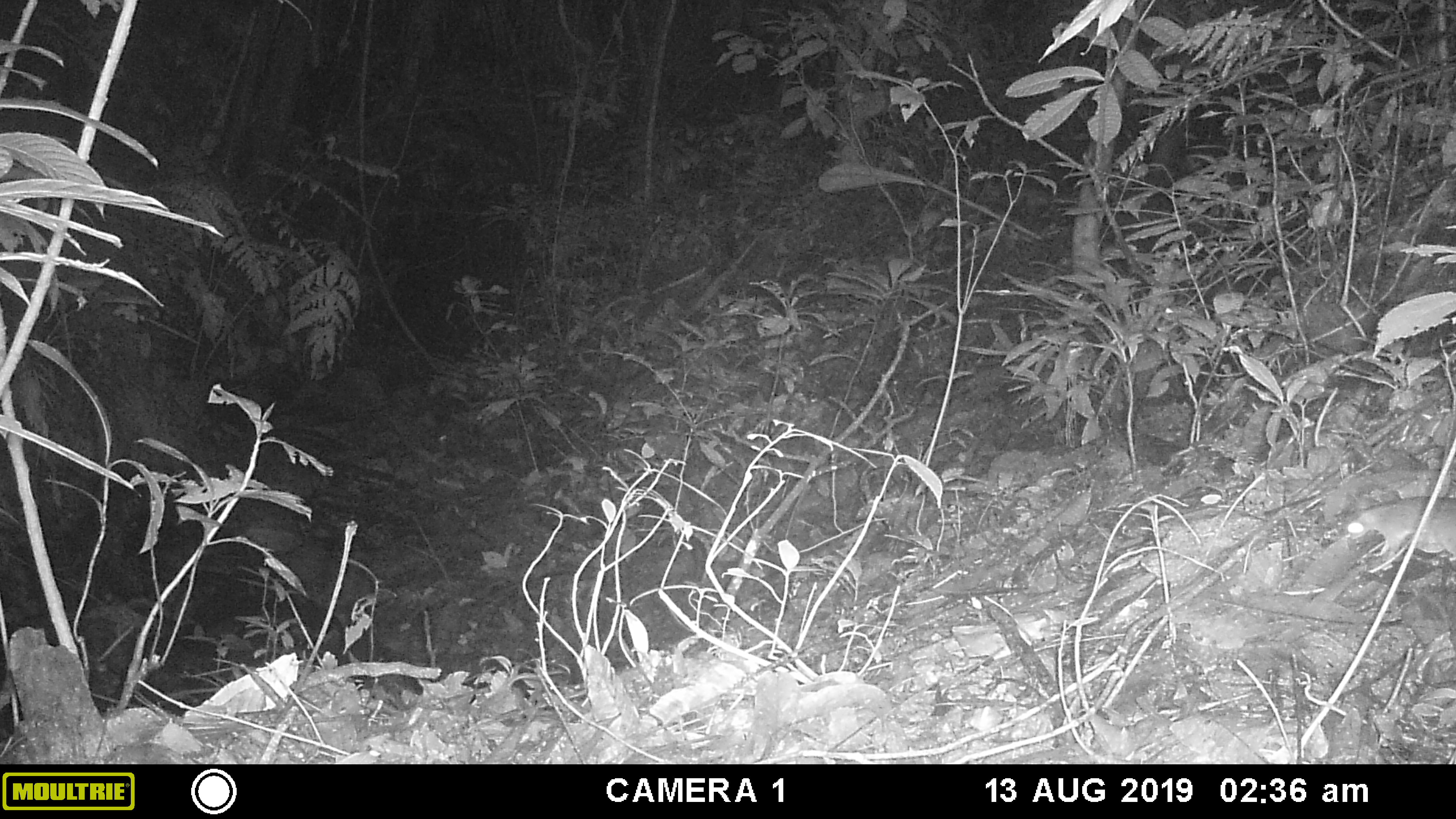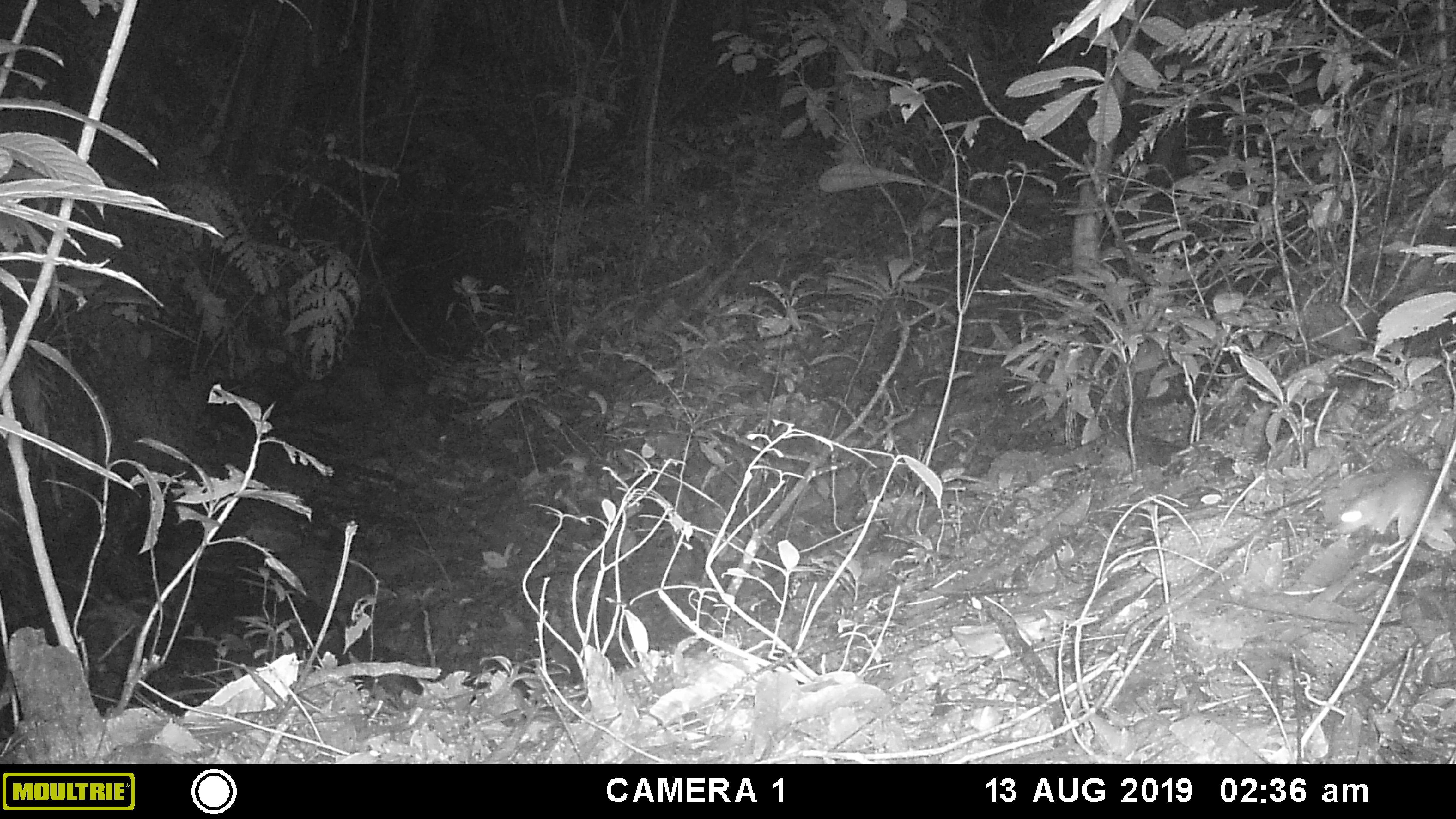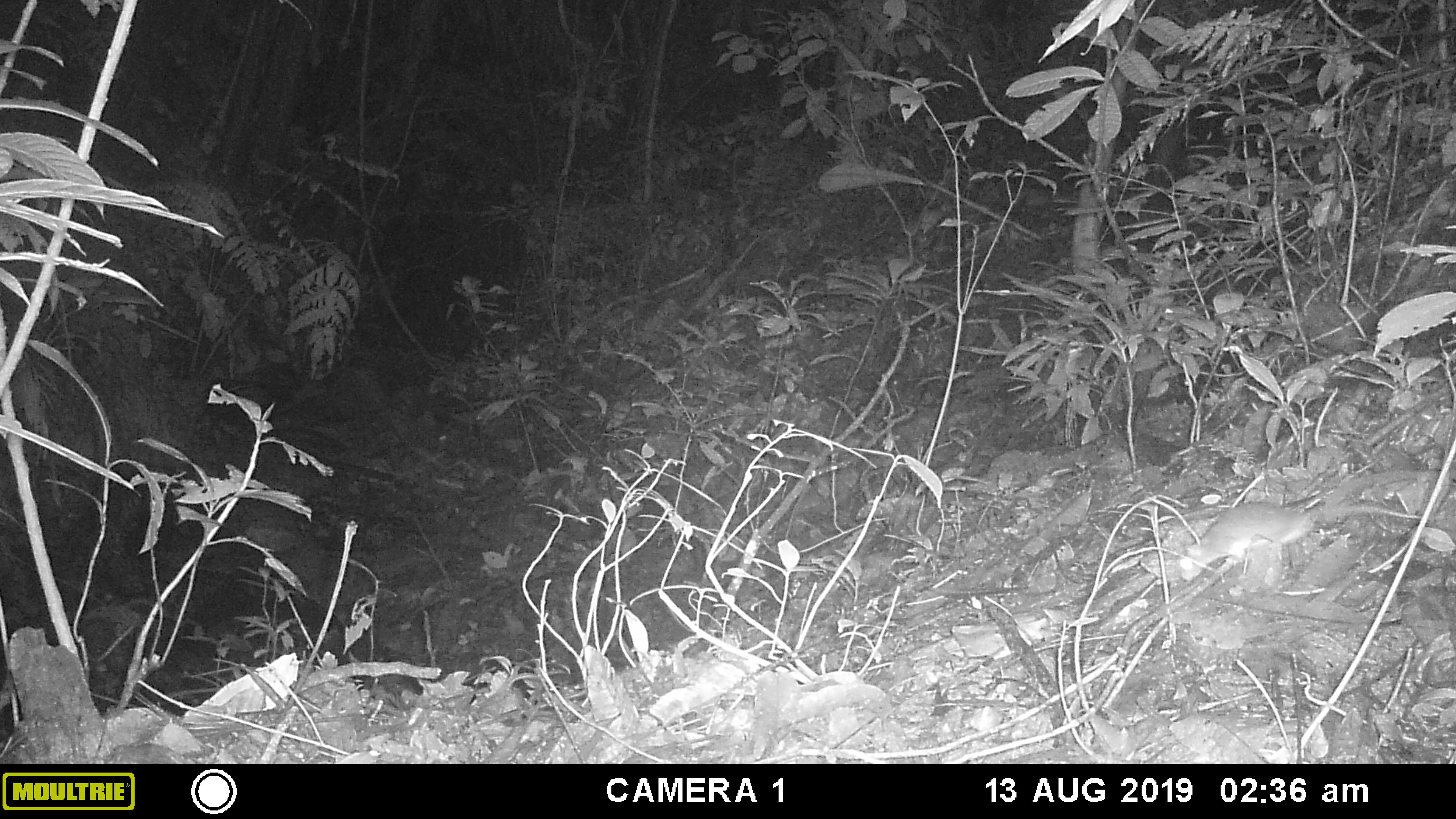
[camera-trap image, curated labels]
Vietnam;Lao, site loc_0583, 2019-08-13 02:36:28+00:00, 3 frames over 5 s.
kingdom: Animalia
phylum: Chordata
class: Mammalia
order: Rodentia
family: Muridae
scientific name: Muridae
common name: old-world mice and rats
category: unidentified murid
Unidentified murid (old-world mice and rats) (Muridae). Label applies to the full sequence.